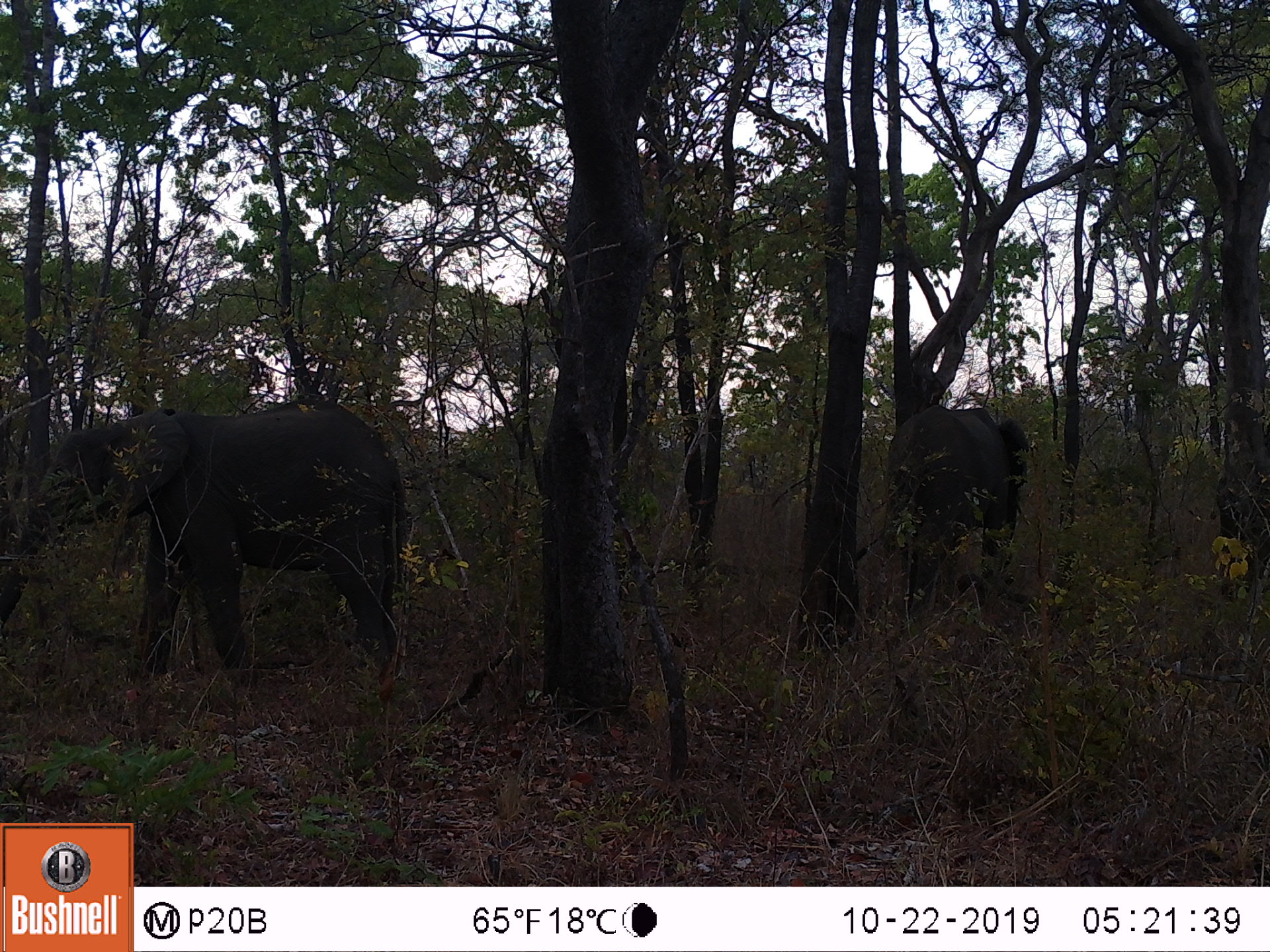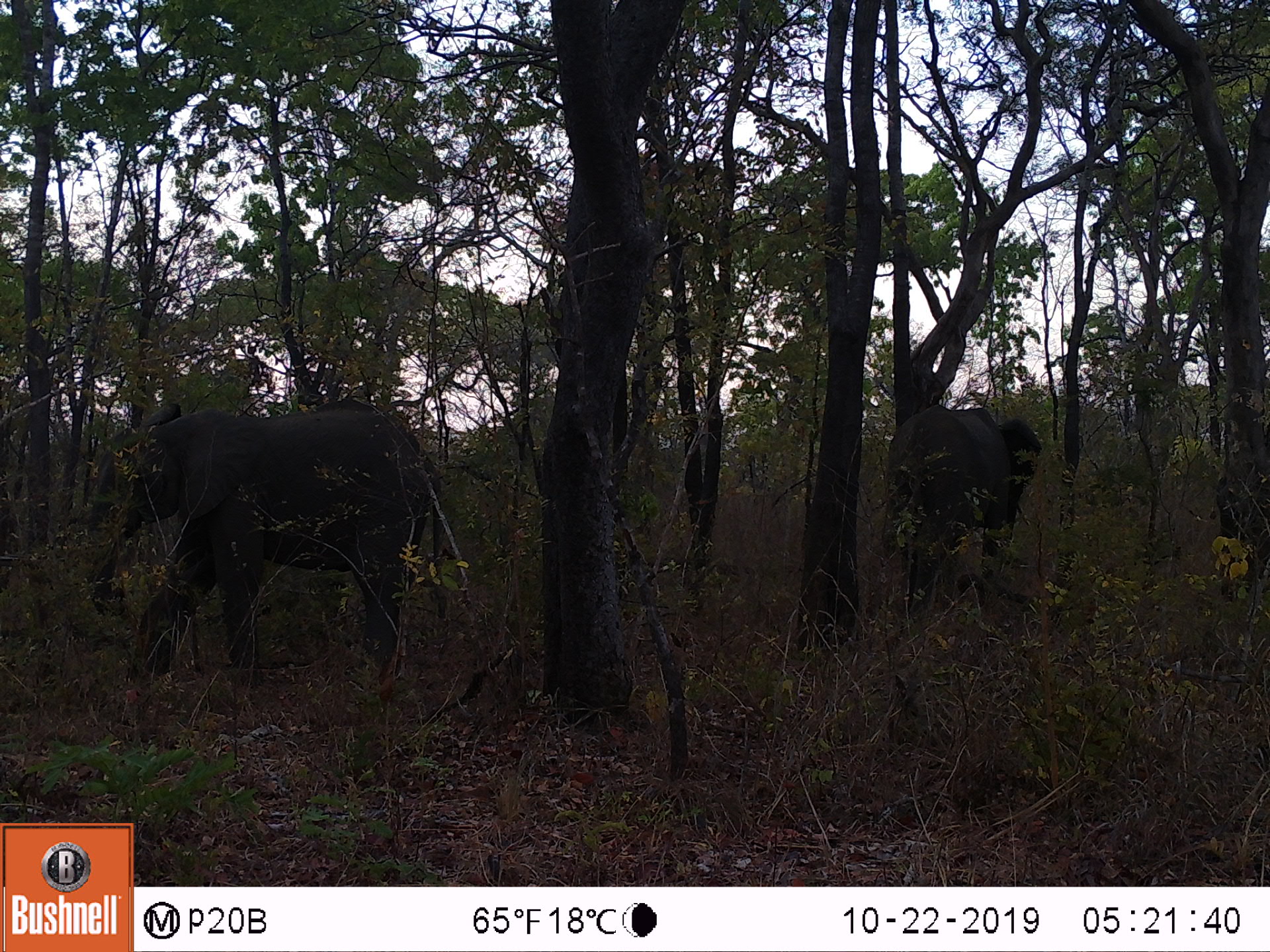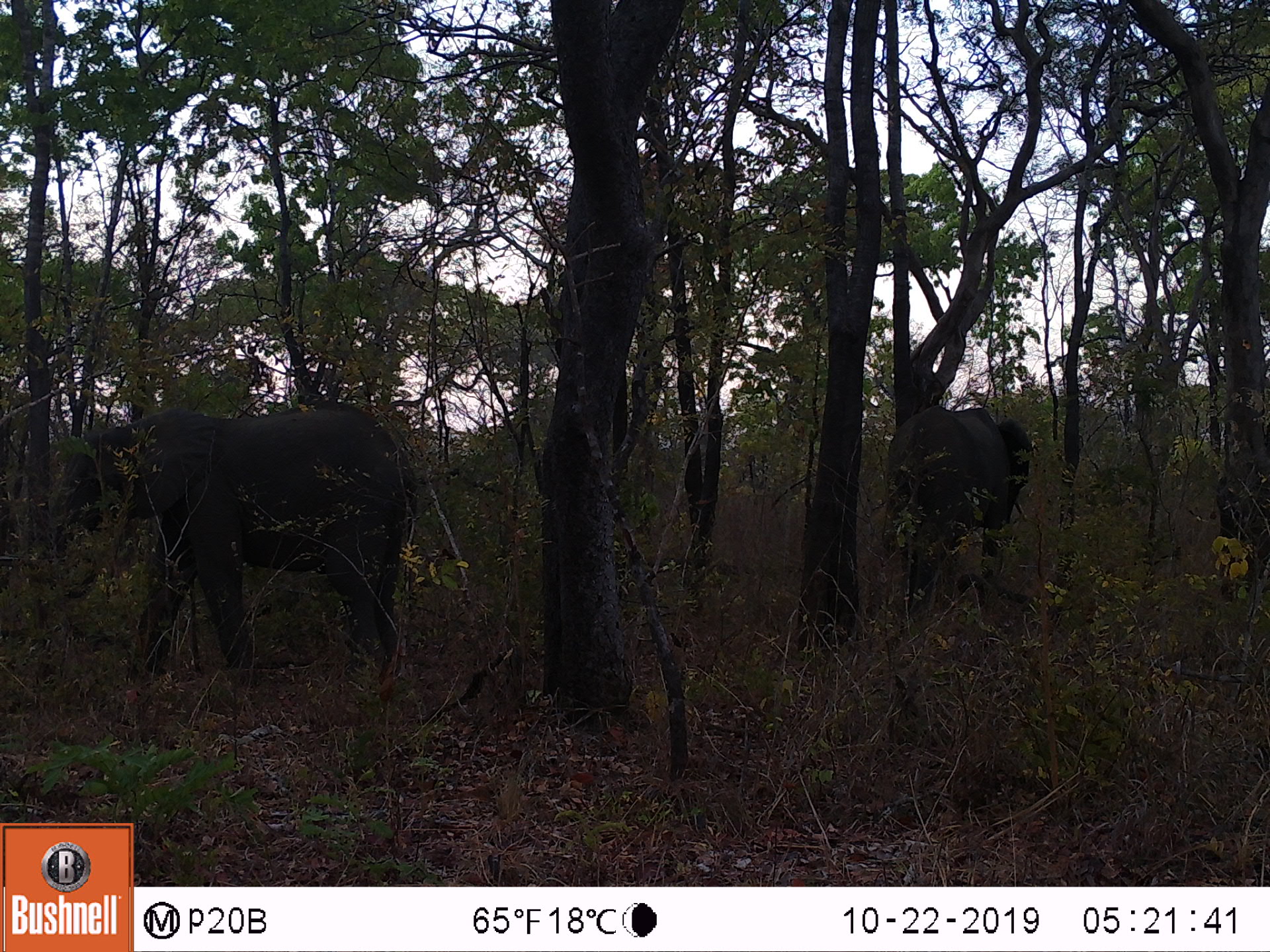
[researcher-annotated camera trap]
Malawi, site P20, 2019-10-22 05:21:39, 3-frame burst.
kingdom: Animalia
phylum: Chordata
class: Mammalia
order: Proboscidea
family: Elephantidae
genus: Loxodonta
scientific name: Loxodonta africana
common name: african savanna elephant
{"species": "african savanna elephant (Loxodonta africana)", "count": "2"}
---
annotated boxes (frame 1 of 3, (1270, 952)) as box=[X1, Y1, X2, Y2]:
african savanna elephant: box=[3, 395, 411, 678]; box=[885, 405, 1035, 611]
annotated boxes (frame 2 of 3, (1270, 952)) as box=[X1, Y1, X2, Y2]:
african savanna elephant: box=[96, 395, 440, 678]; box=[885, 400, 1039, 599]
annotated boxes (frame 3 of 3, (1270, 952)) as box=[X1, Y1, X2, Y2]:
african savanna elephant: box=[52, 395, 420, 685]; box=[880, 402, 1034, 604]